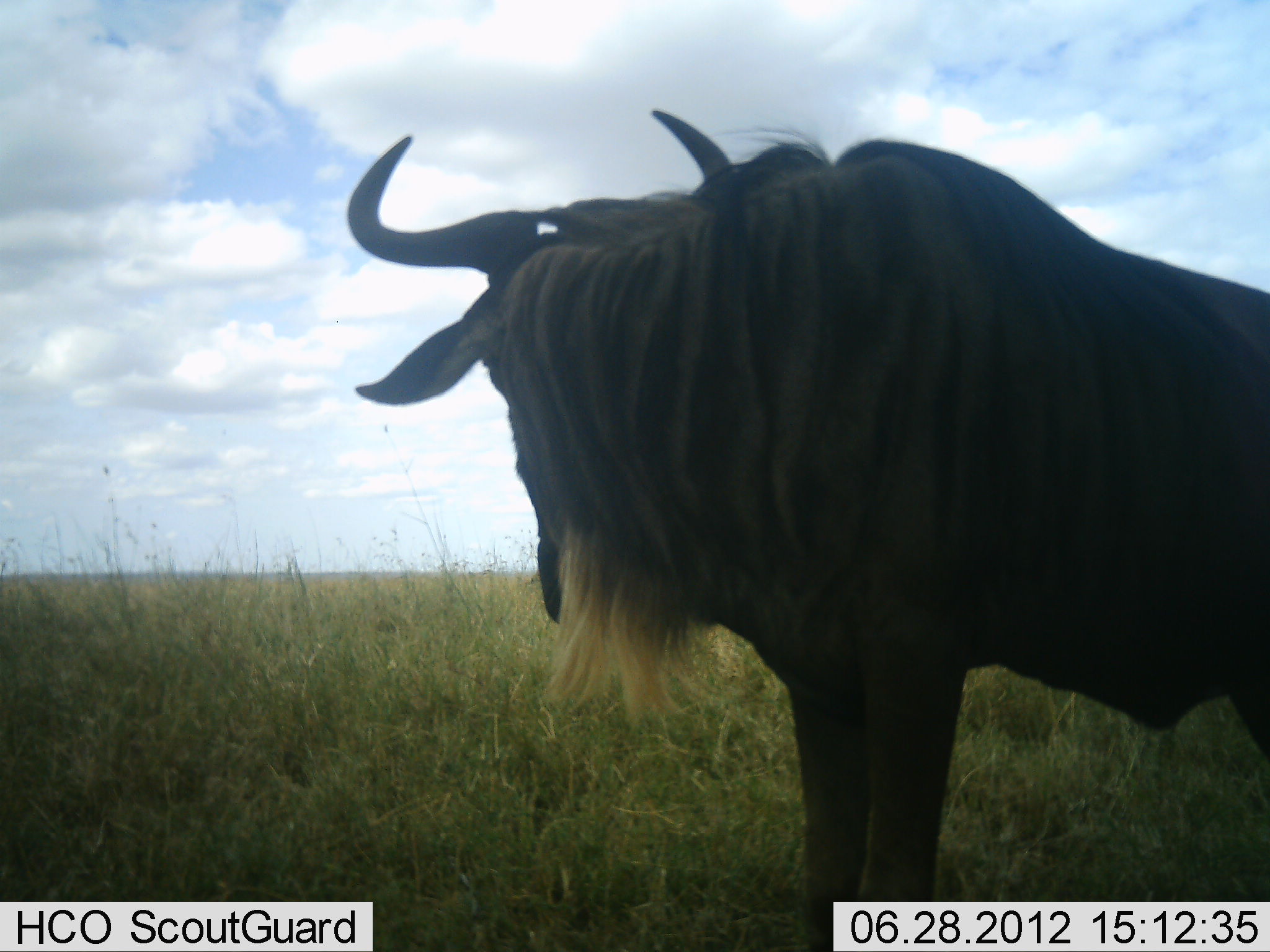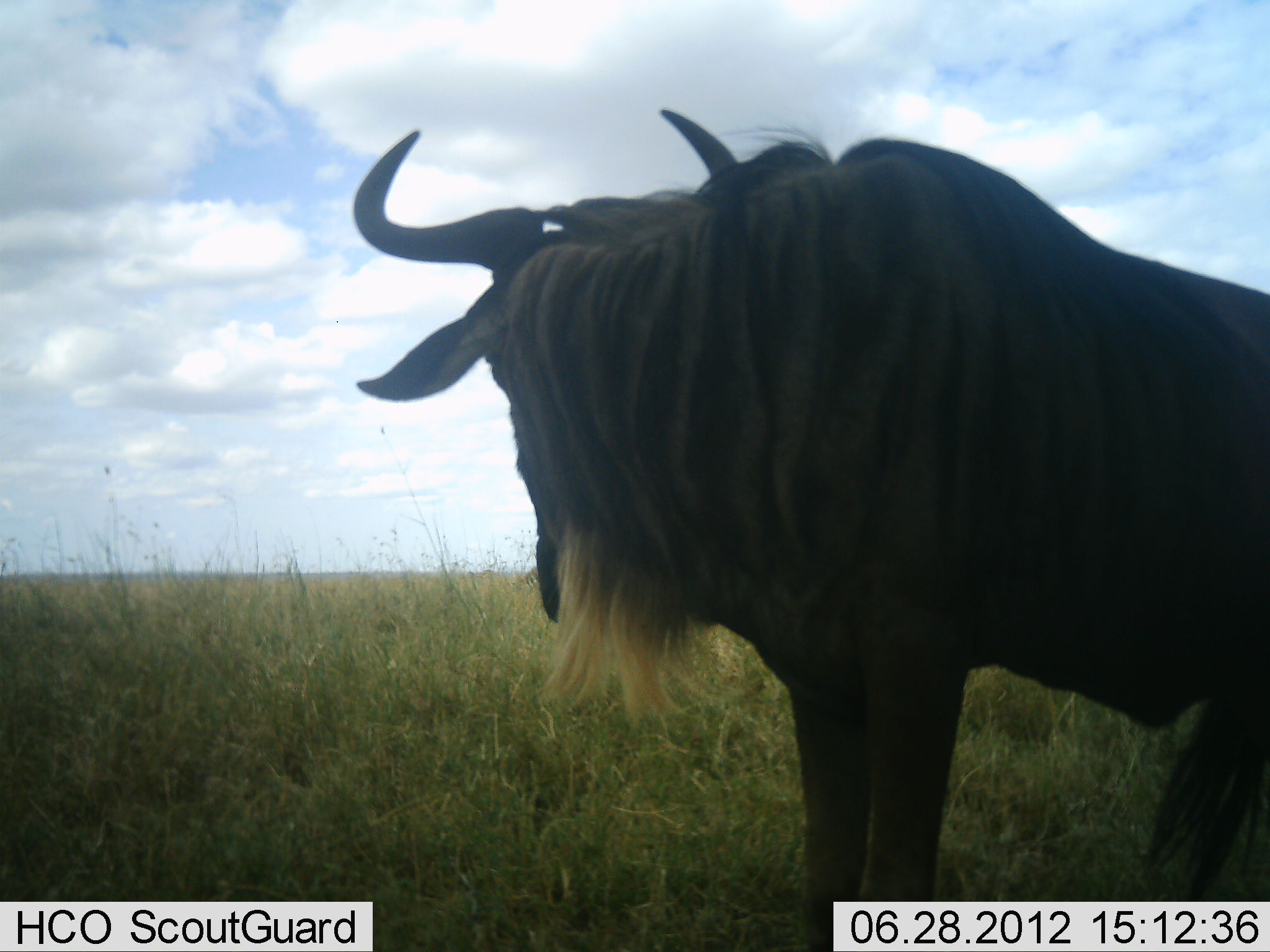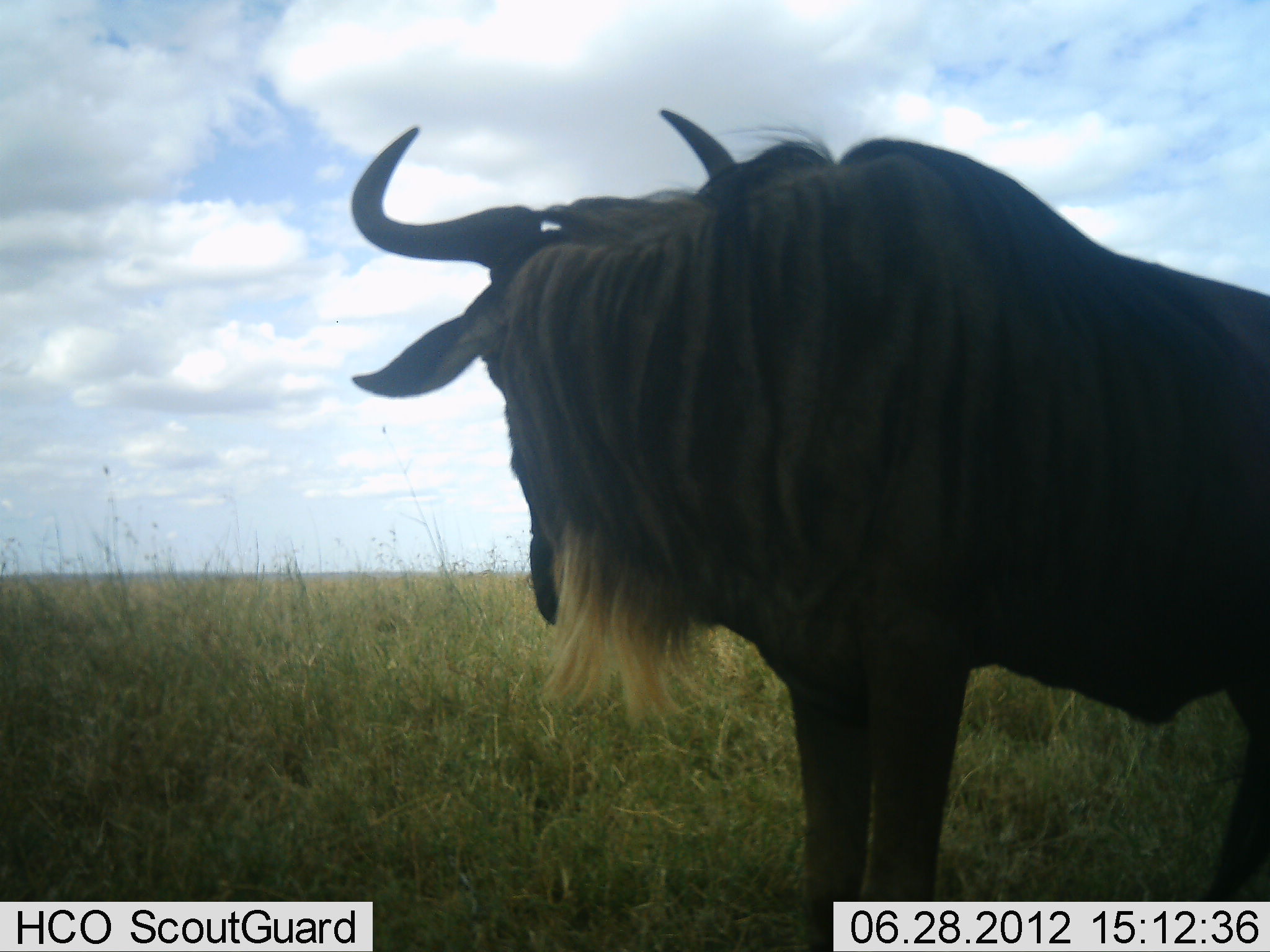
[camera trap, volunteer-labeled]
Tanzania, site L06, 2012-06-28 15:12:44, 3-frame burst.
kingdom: Animalia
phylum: Chordata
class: Mammalia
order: Artiodactyla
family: Bovidae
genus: Connochaetes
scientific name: Connochaetes taurinus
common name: blue wildebeest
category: wildebeest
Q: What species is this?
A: Wildebeest (blue wildebeest) (Connochaetes taurinus).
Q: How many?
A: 1.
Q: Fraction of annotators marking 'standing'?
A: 90%.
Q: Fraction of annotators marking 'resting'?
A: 10%.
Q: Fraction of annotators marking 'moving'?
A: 0%.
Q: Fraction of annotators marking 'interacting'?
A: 0%.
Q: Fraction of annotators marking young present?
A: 0%.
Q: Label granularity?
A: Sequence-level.